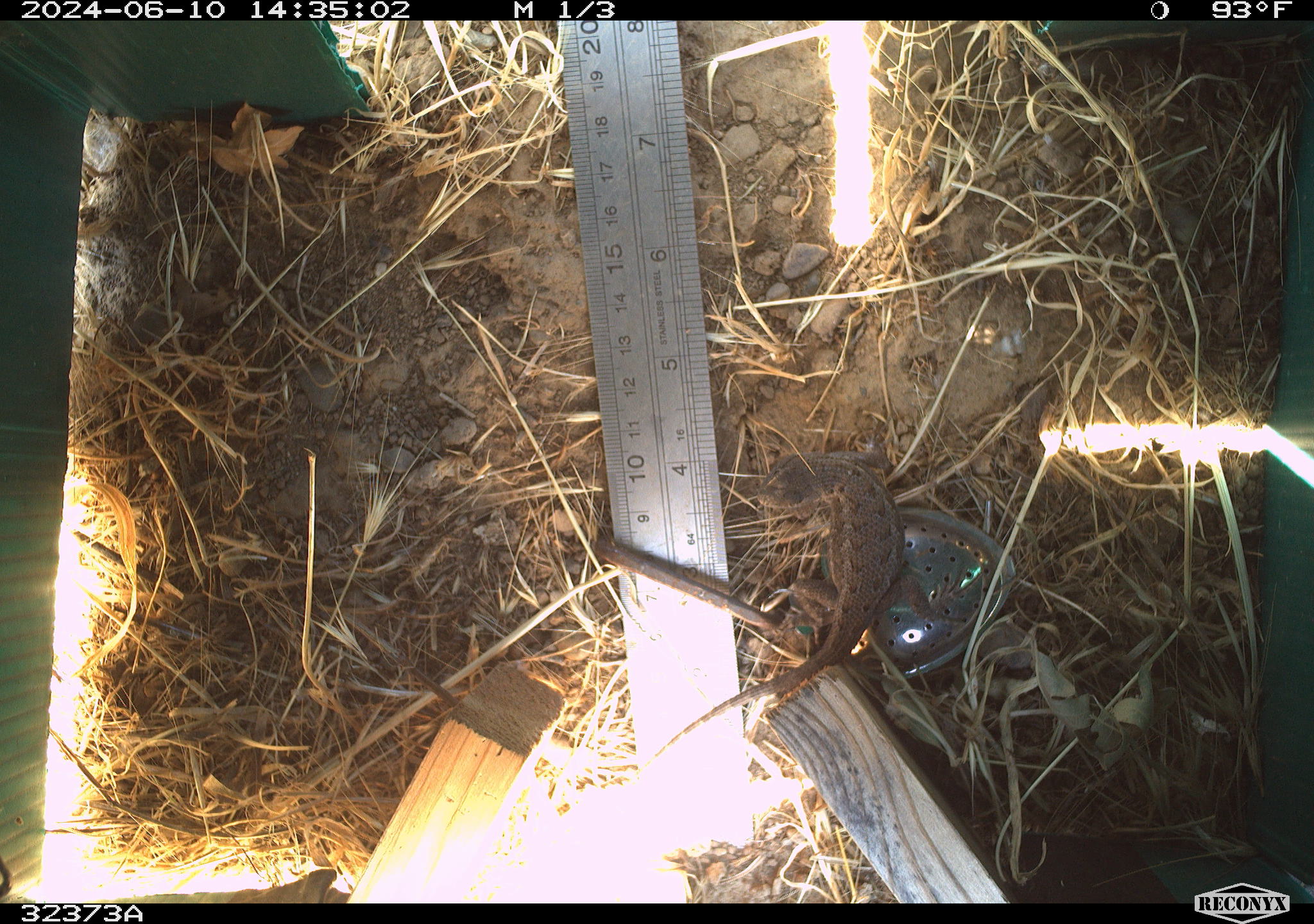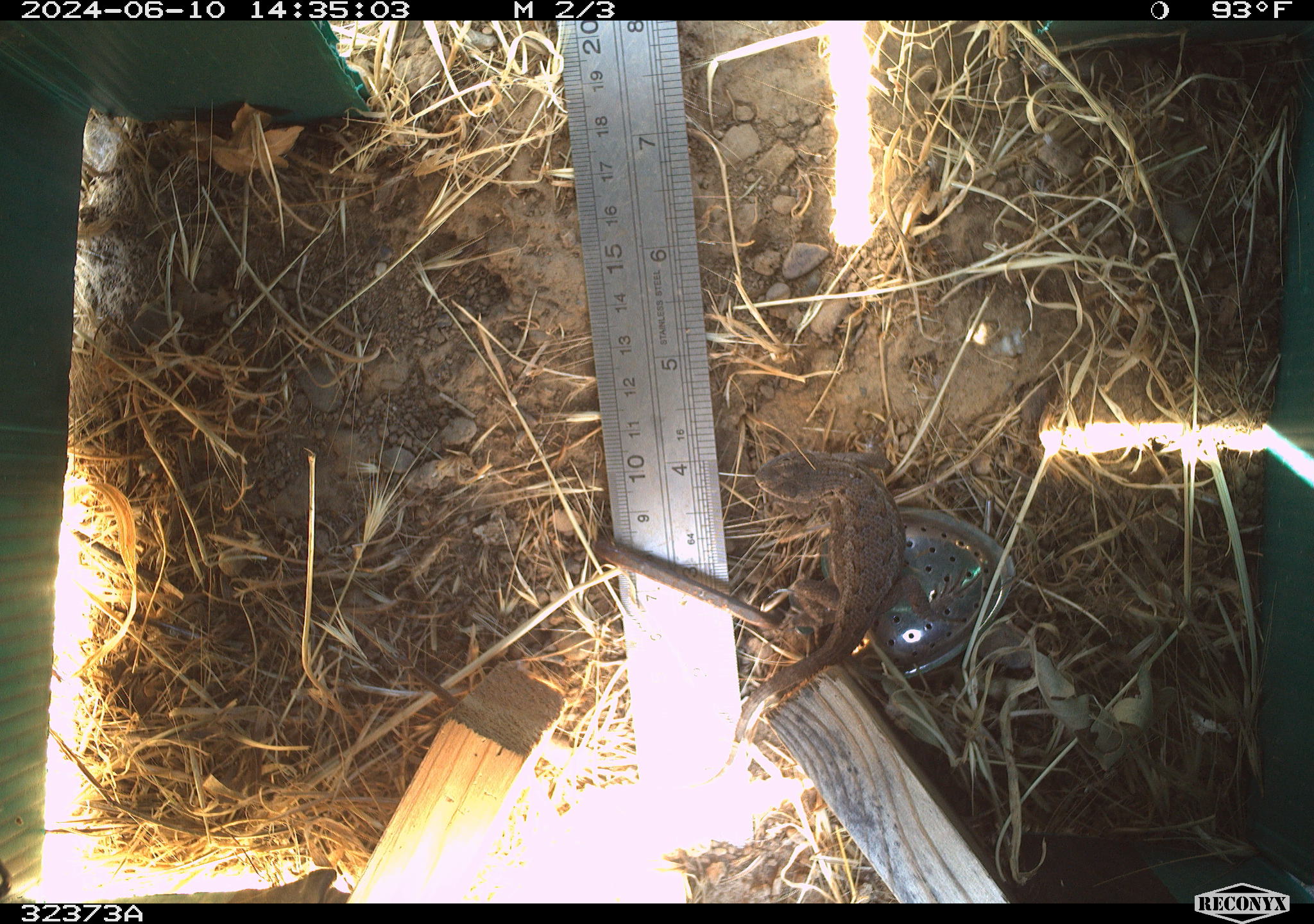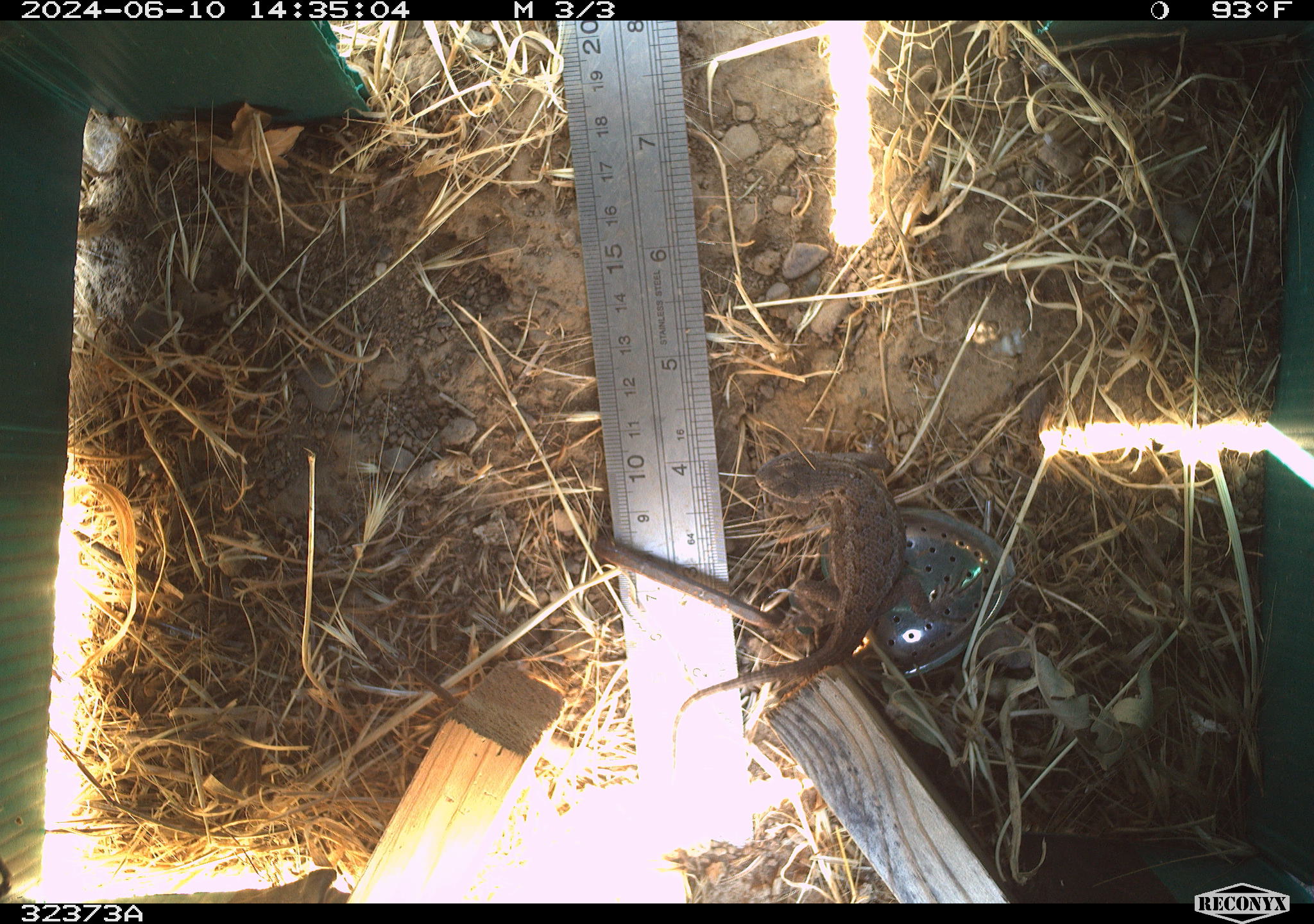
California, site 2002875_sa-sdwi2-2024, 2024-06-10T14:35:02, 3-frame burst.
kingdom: Animalia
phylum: Chordata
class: Reptilia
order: Squamata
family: Phrynosomatidae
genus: Sceloporus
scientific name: Sceloporus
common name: spiny lizards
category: sceloporus species